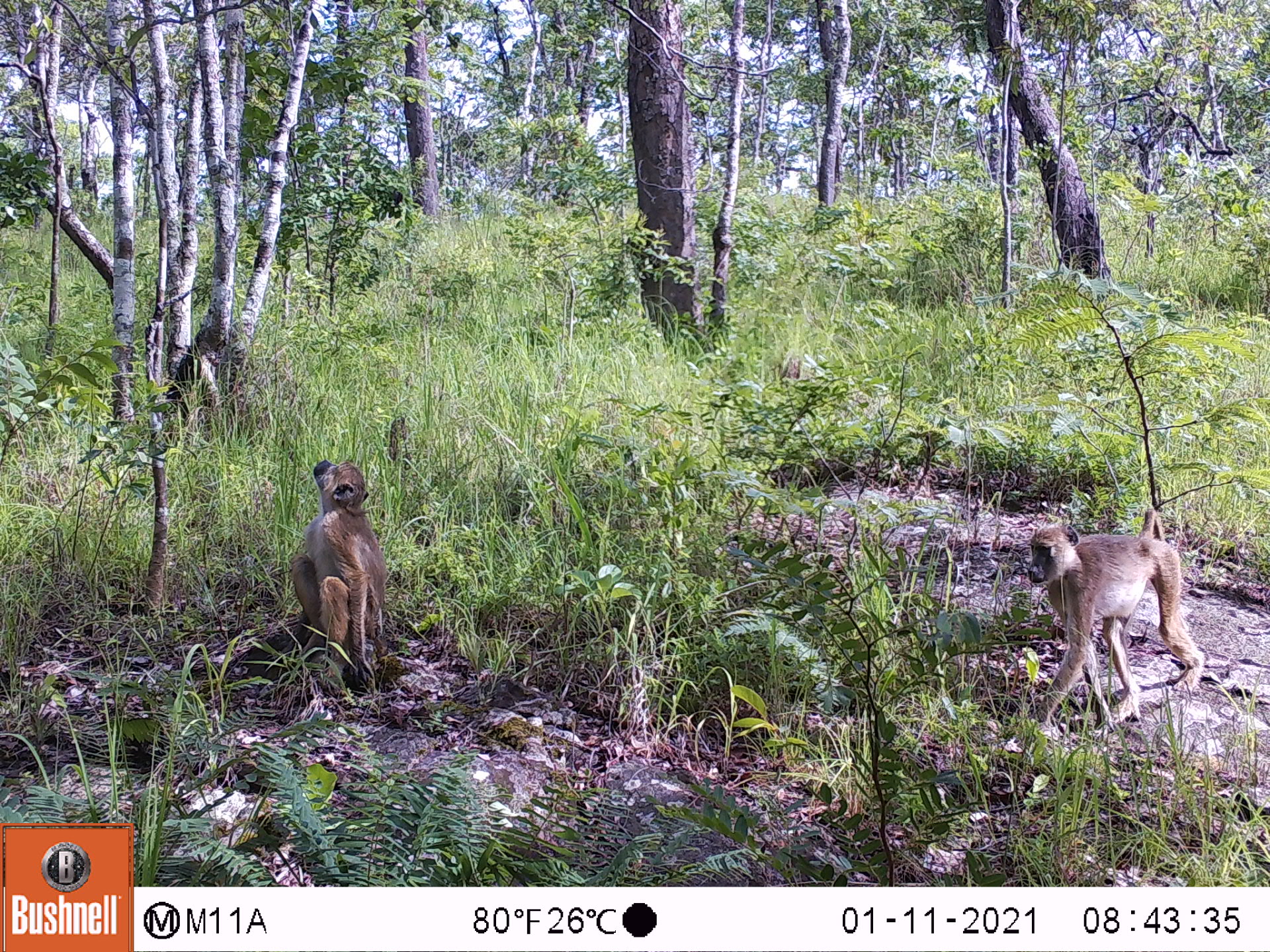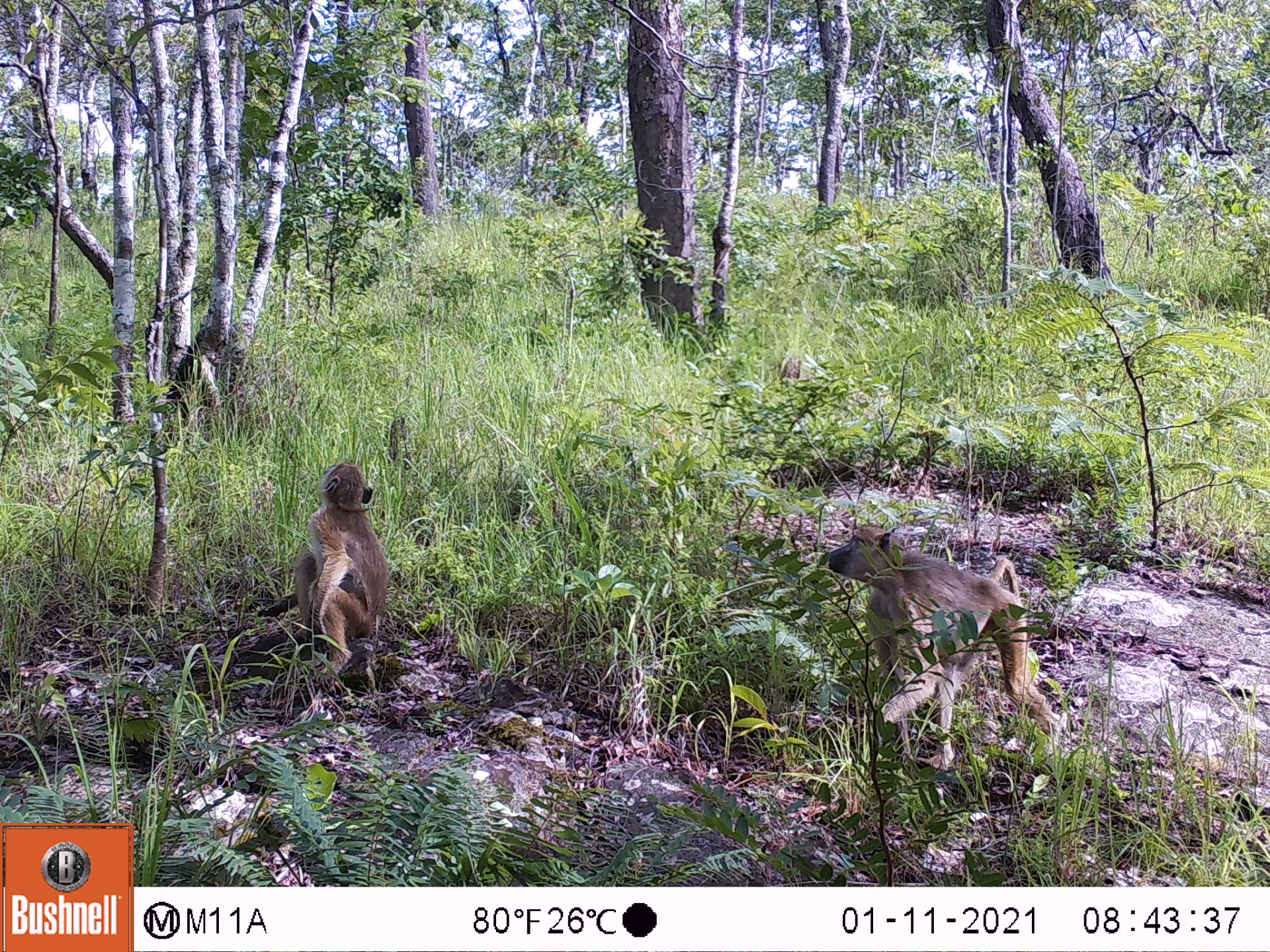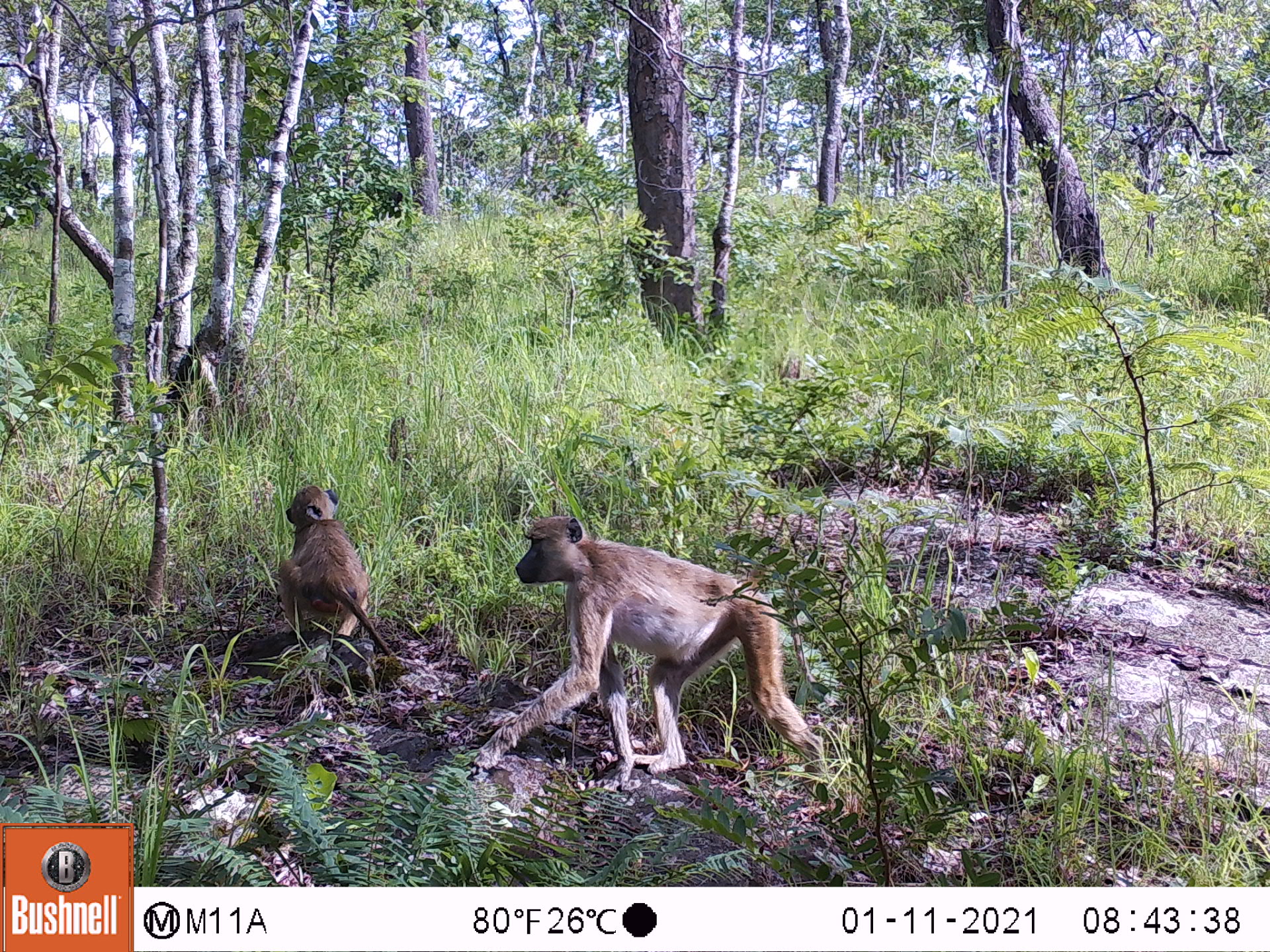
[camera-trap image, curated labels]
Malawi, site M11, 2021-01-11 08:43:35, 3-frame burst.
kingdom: Animalia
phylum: Chordata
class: Mammalia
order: Primates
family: Cercopithecidae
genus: Papio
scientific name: Papio cynocephalus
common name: yellow baboon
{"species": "yellow baboon (Papio cynocephalus)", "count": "2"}